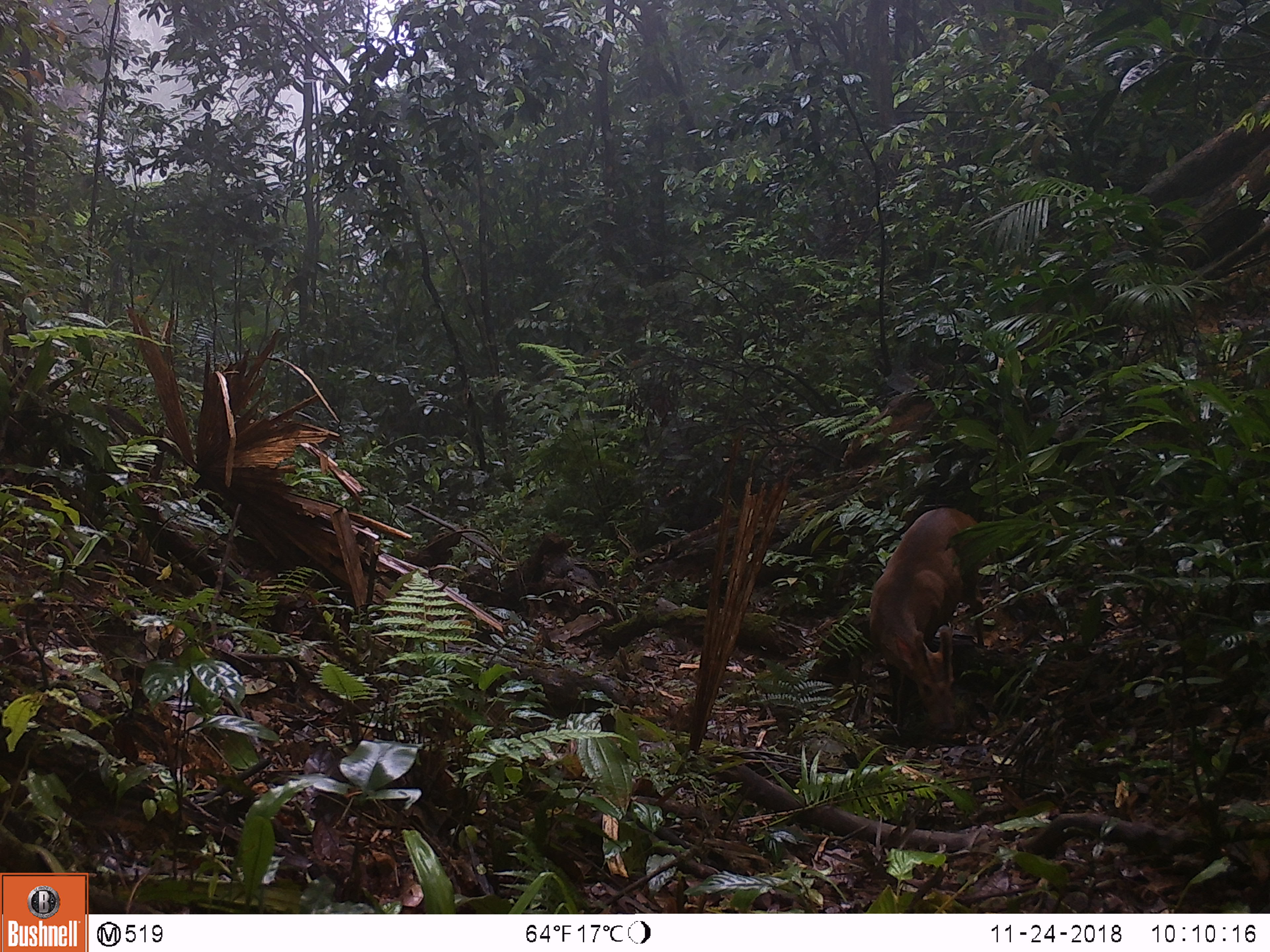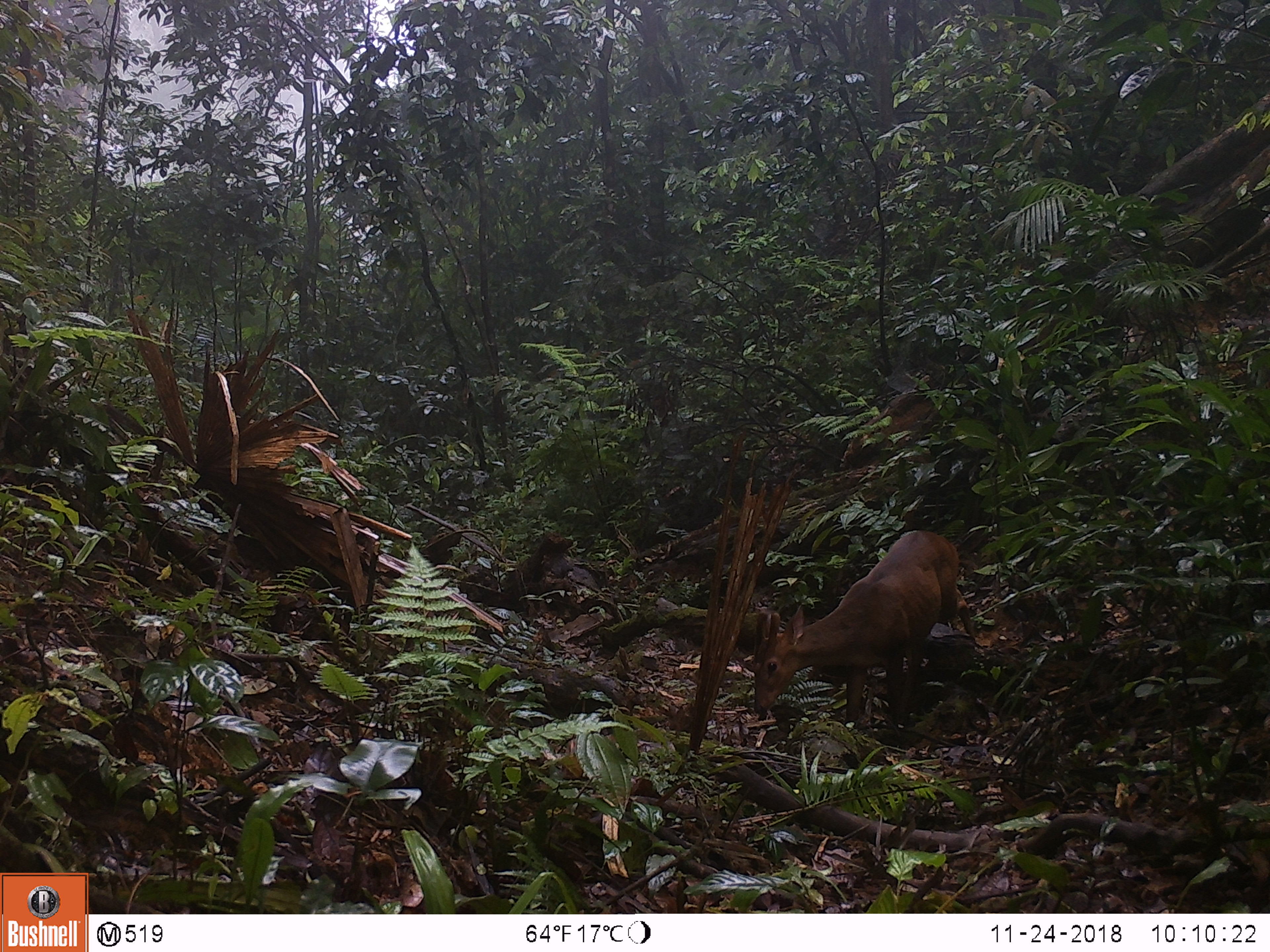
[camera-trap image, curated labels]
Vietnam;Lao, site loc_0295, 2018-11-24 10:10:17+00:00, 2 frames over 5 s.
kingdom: Animalia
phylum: Chordata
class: Mammalia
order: Artiodactyla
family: Cervidae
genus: Muntiacus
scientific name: Muntiacus vuquangensis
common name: large-antlered muntjac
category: large antlered muntjac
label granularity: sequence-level